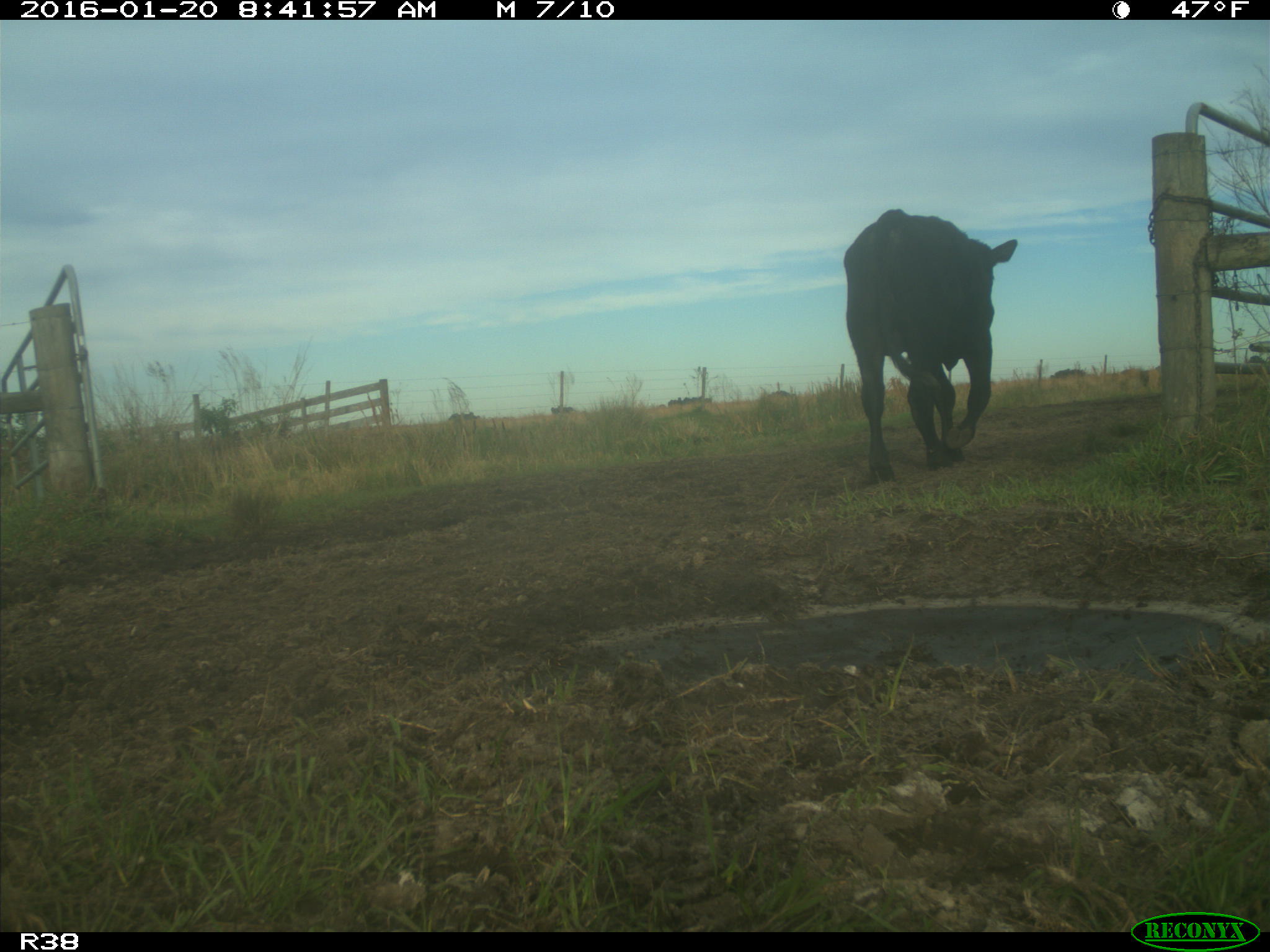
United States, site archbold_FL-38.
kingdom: Animalia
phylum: Chordata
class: Mammalia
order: Artiodactyla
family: Bovidae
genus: Bos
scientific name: Bos taurus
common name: domestic cow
Bos taurus (domestic cow).